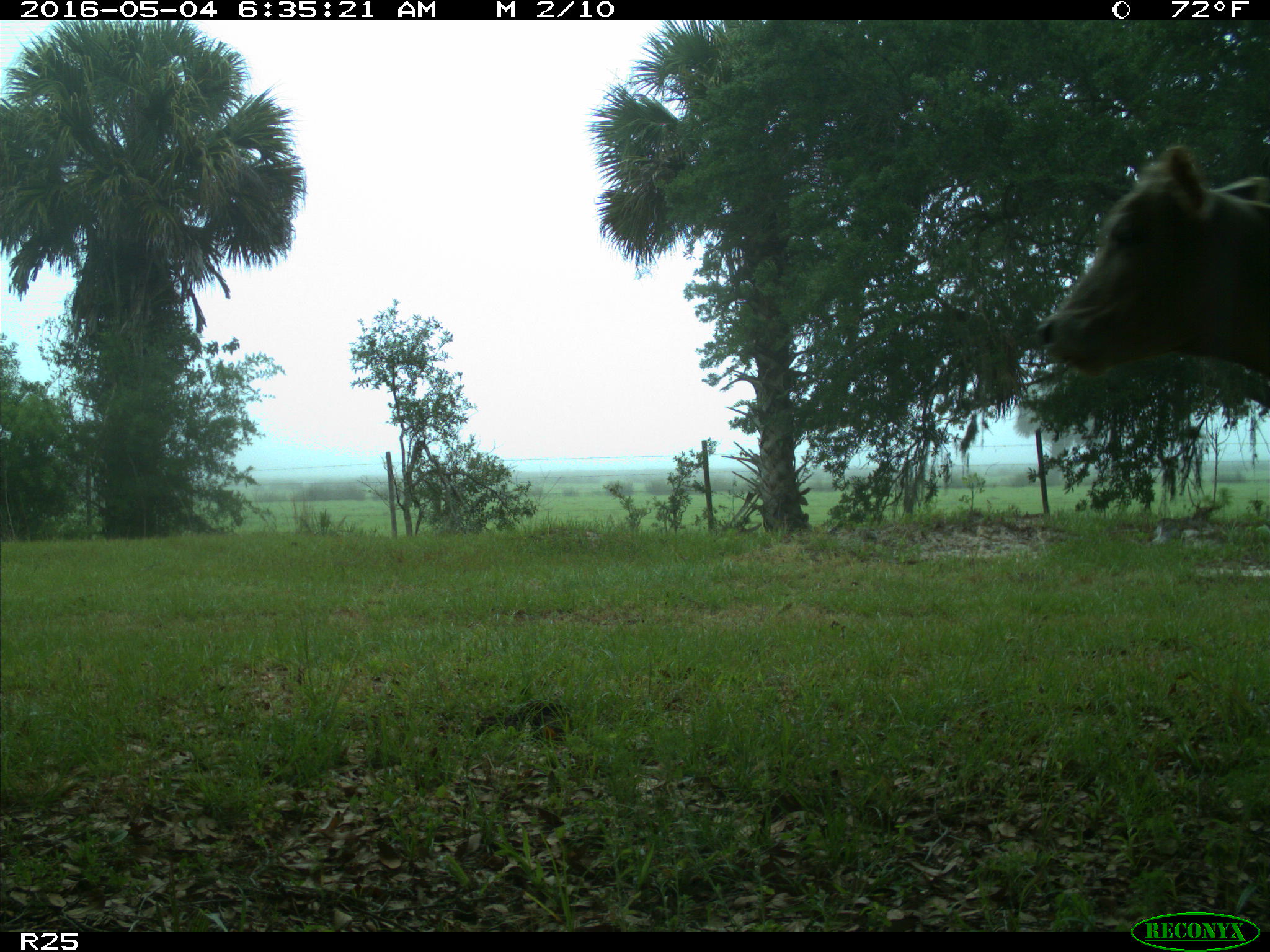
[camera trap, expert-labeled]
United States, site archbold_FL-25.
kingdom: Animalia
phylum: Chordata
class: Mammalia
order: Artiodactyla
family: Bovidae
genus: Bos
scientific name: Bos taurus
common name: domestic cow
Bos taurus (domestic cow).